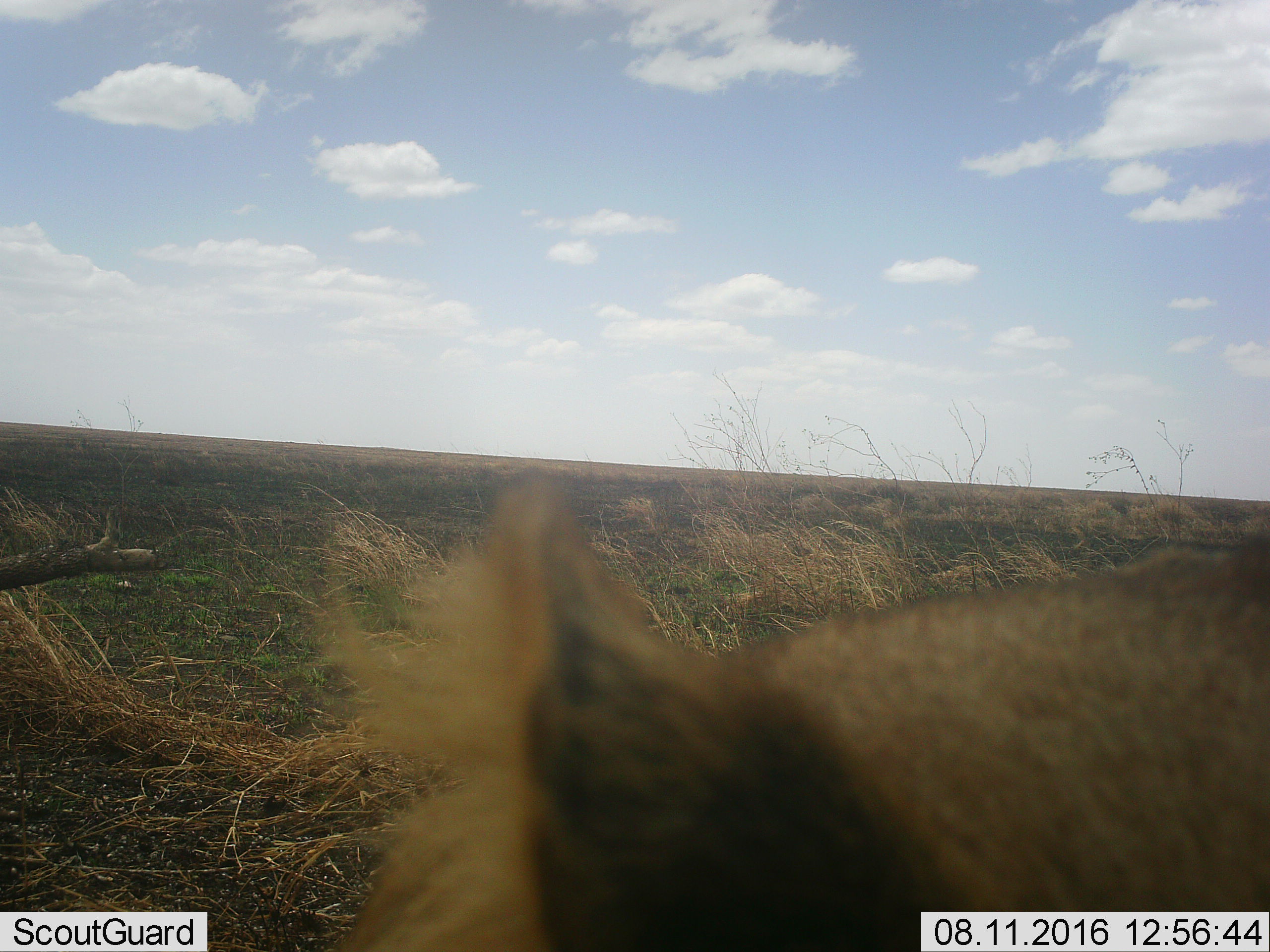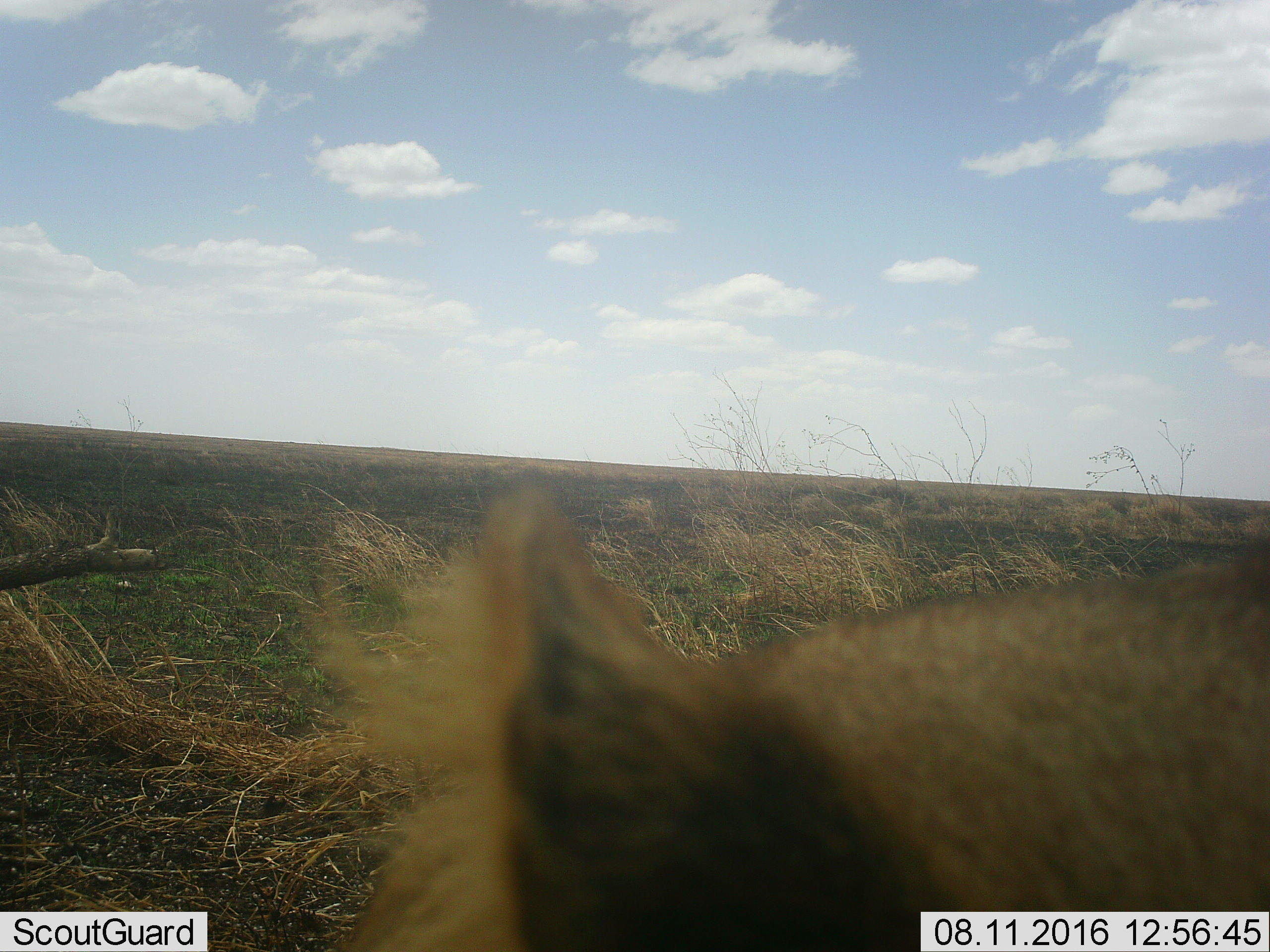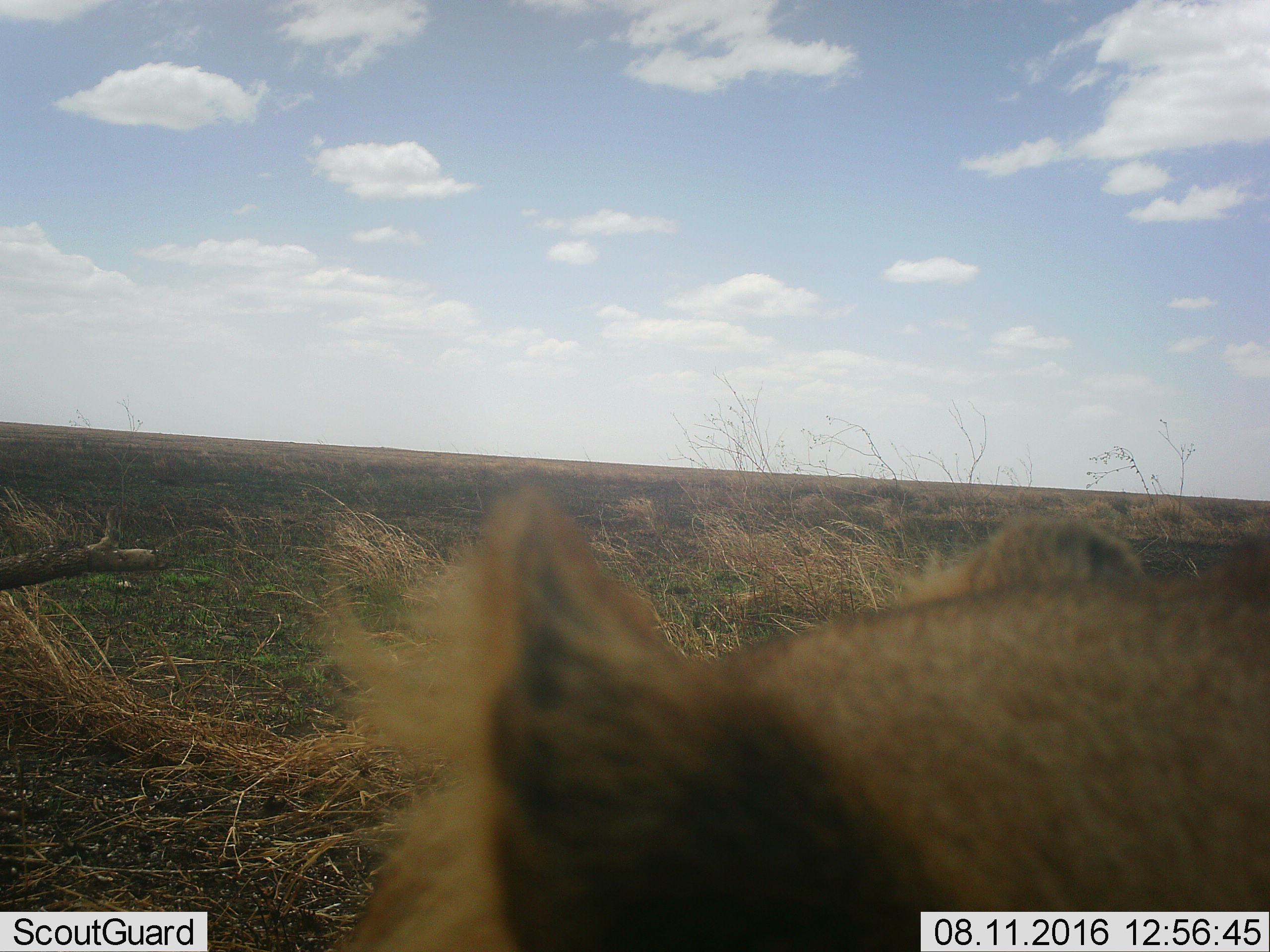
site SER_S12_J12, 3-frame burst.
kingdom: Animalia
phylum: Chordata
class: Mammalia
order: Carnivora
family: Felidae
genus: Panthera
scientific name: Panthera leo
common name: lion female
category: lionfemale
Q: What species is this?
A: Lionfemale (lion female) (Panthera leo).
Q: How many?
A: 1.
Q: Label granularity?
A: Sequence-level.